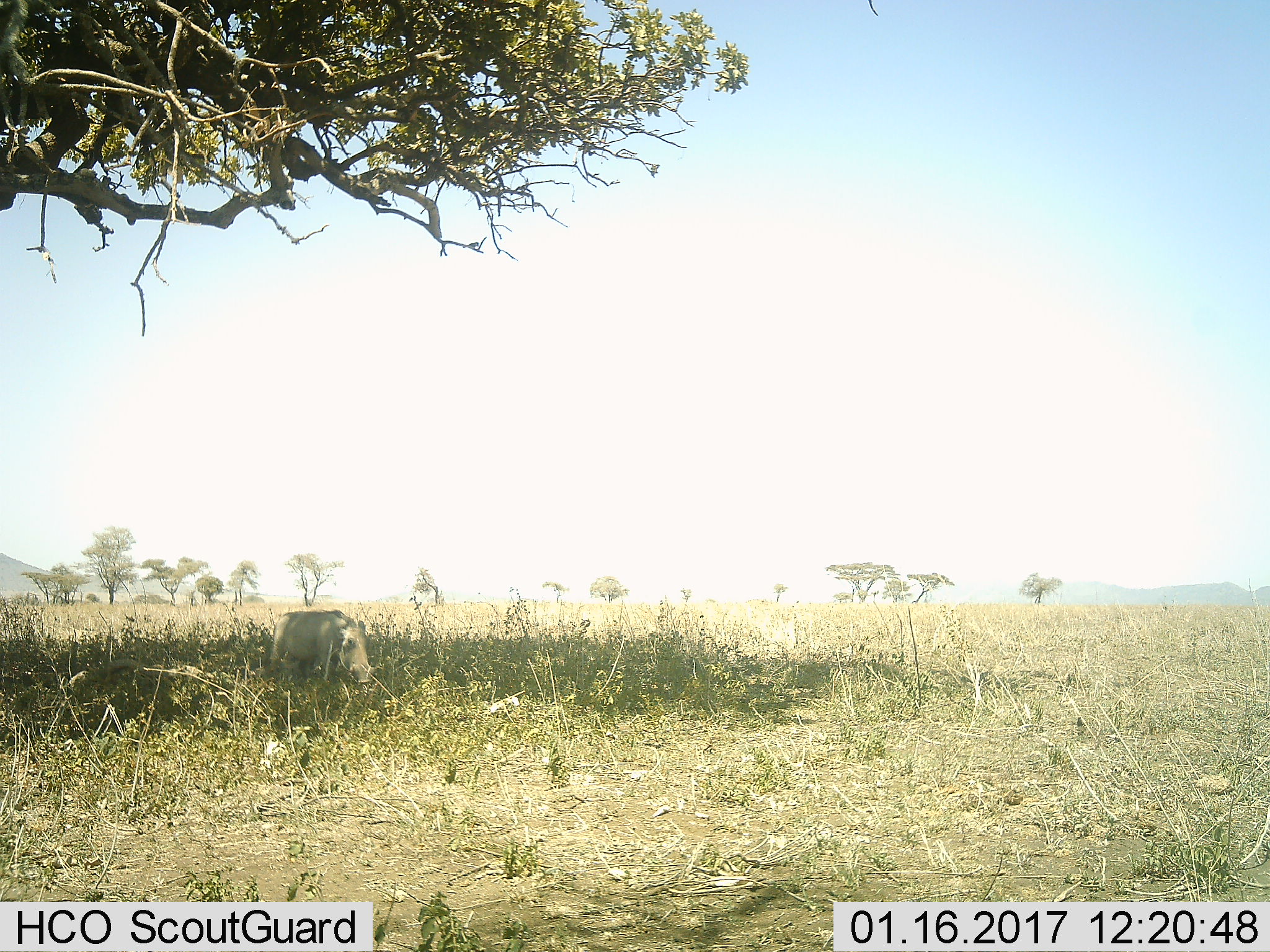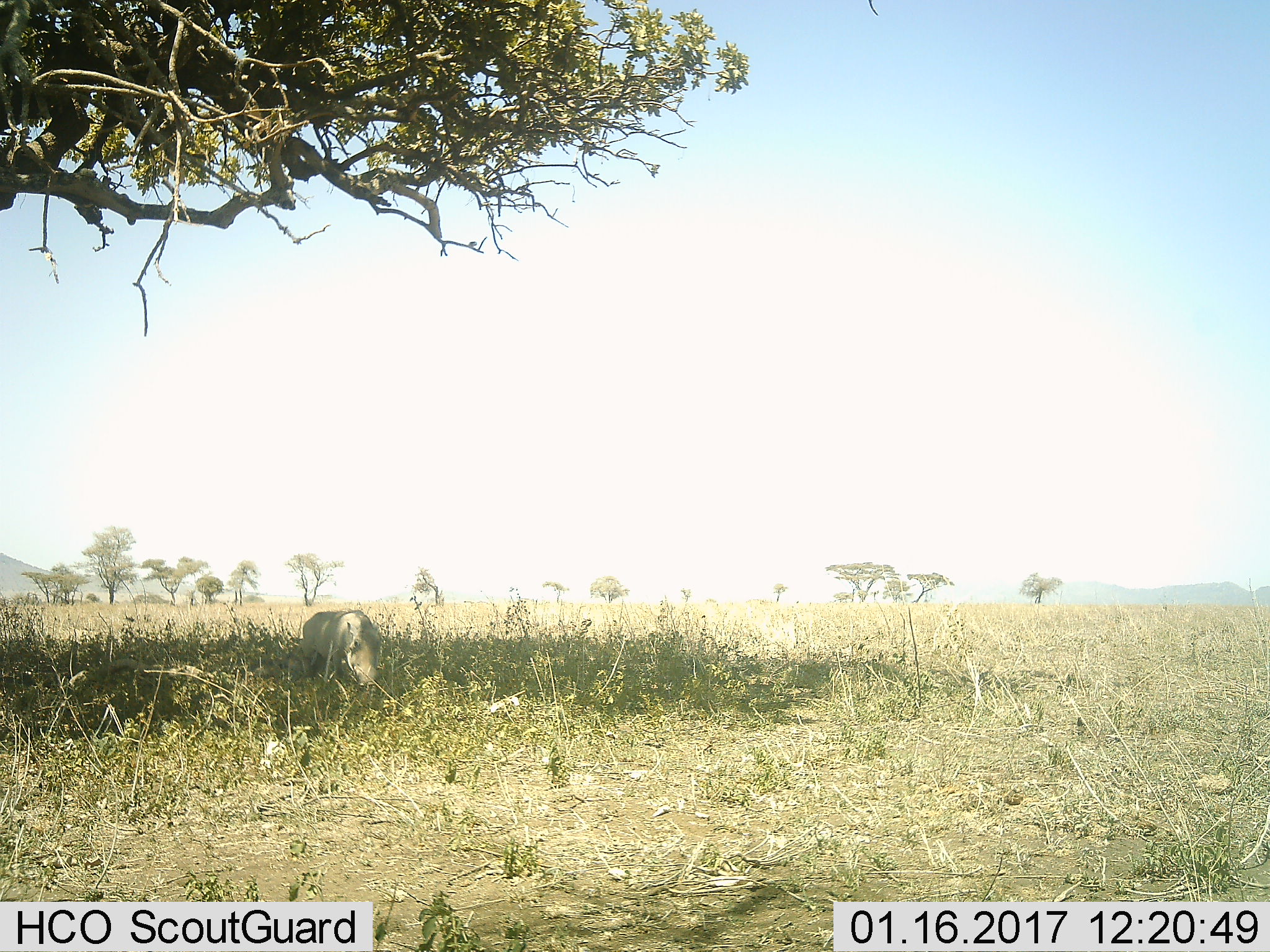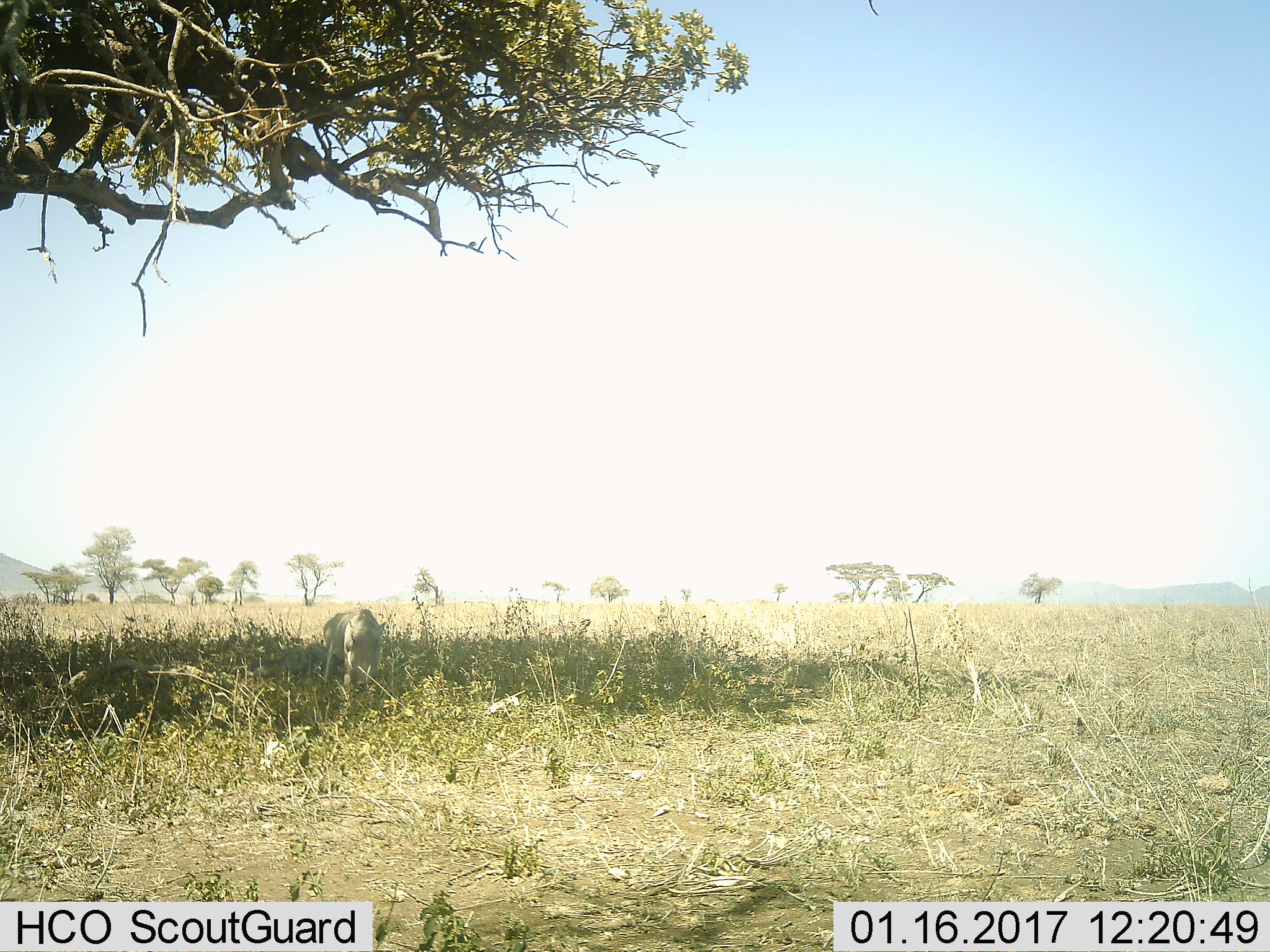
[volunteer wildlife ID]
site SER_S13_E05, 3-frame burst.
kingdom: Animalia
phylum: Chordata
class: Mammalia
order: Artiodactyla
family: Suidae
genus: Phacochoerus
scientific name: Phacochoerus africanus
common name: warthog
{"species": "warthog (Phacochoerus africanus)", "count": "1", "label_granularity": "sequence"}